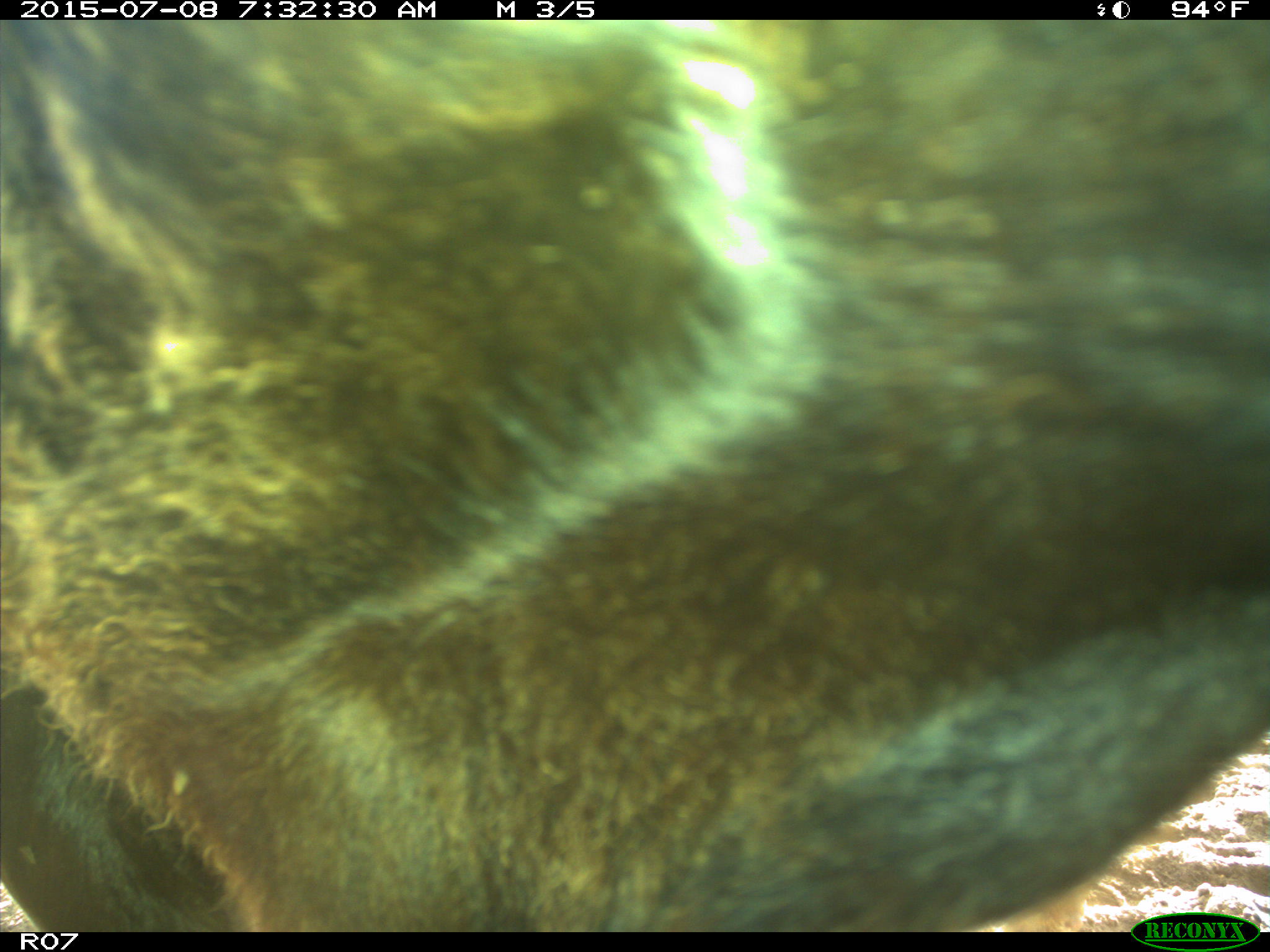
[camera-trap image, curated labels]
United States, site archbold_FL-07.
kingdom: Animalia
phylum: Chordata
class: Mammalia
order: Artiodactyla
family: Bovidae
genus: Bos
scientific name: Bos taurus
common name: domestic cow